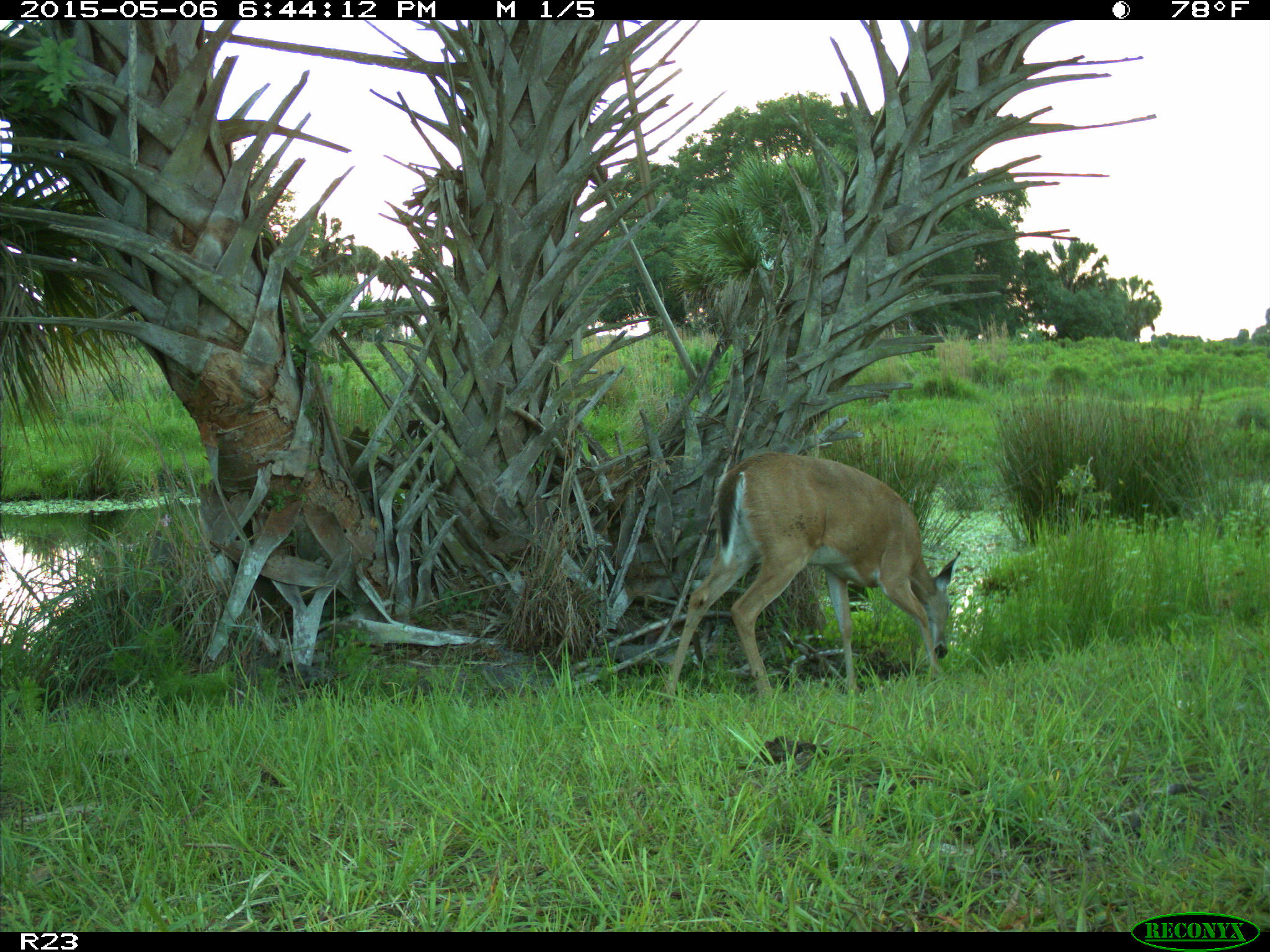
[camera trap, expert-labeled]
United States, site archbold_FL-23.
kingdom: Animalia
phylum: Chordata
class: Mammalia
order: Artiodactyla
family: Bovidae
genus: Bos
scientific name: Bos taurus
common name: domestic cow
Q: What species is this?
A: Bos taurus (domestic cow).